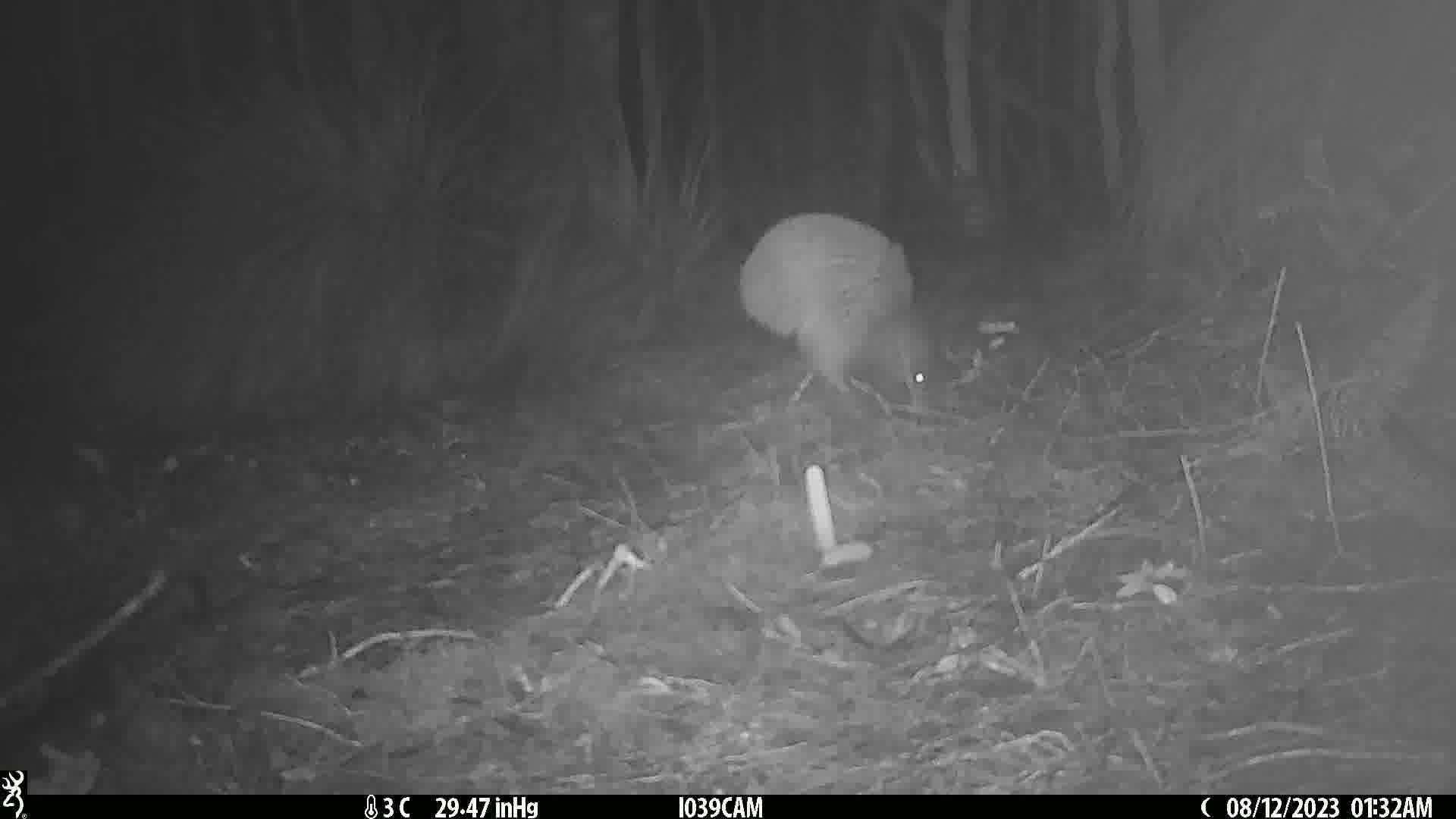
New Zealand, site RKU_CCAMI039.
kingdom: Animalia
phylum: Chordata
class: Aves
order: Apterygiformes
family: Apterygidae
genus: Apteryx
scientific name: Apteryx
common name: kiwi